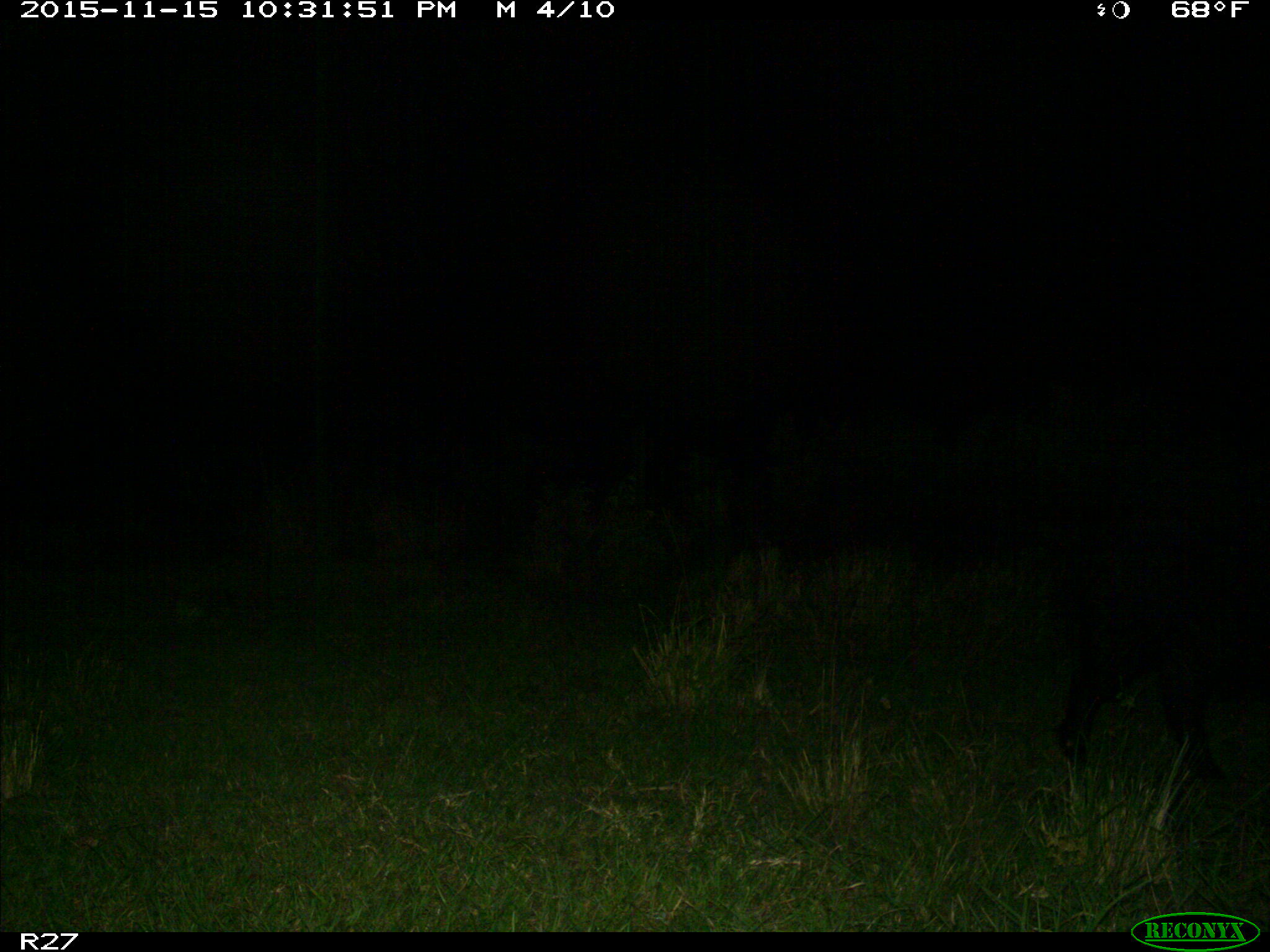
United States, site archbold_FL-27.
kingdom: Animalia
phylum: Chordata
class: Mammalia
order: Artiodactyla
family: Suidae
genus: Sus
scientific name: Sus scrofa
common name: wild boar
Sus scrofa (wild boar).